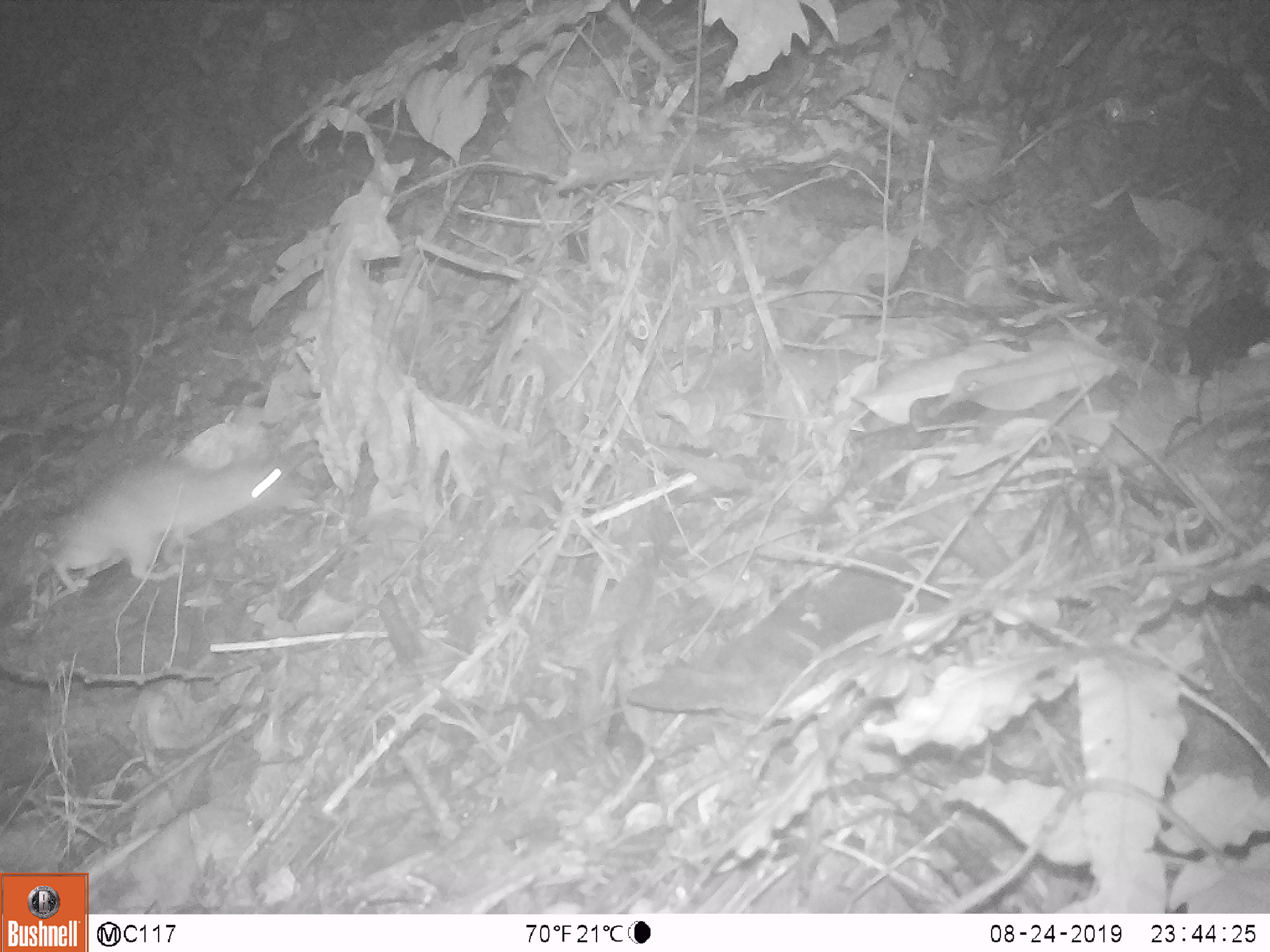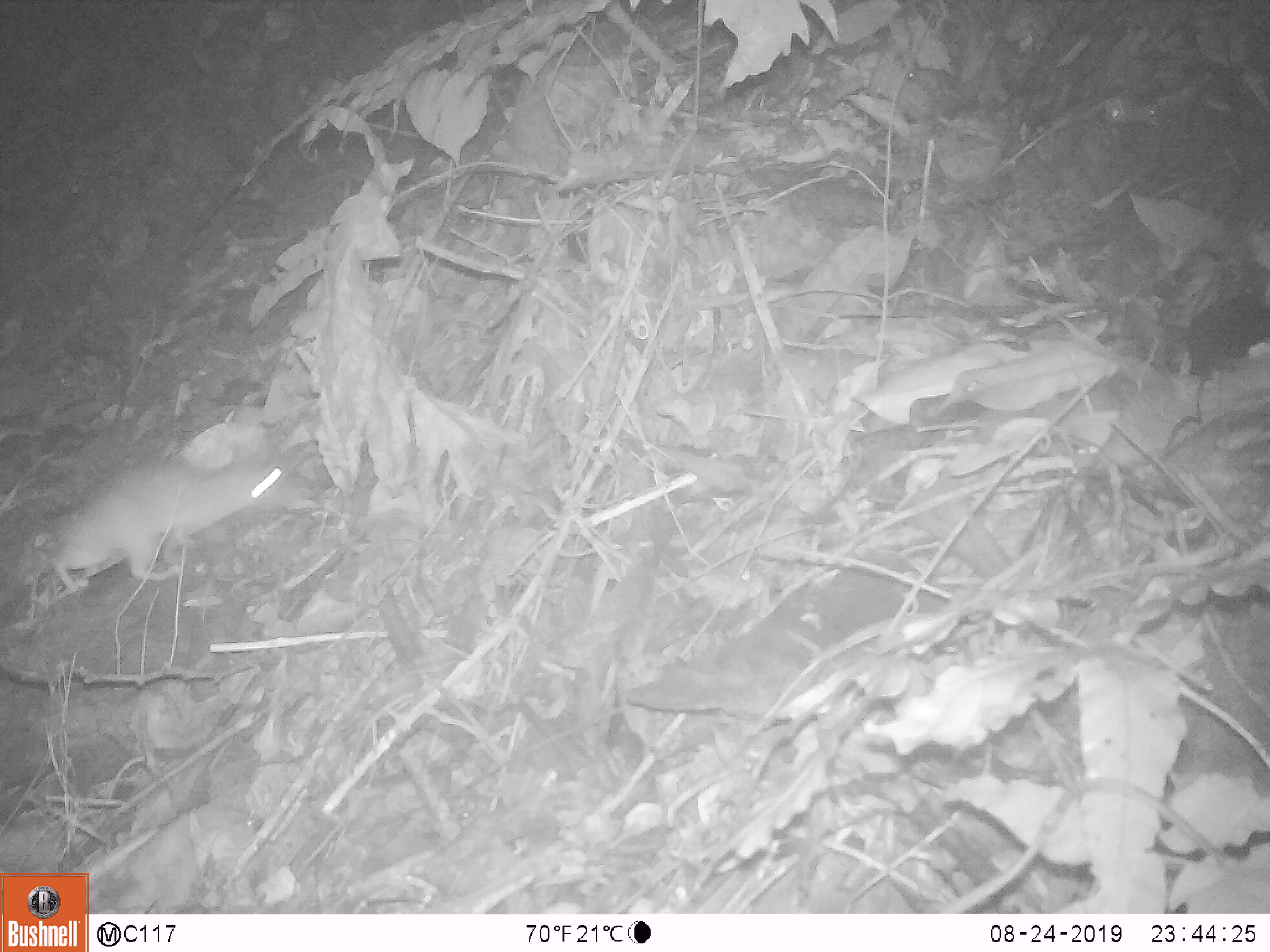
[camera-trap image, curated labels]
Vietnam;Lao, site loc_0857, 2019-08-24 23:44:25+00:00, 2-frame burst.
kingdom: Animalia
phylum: Chordata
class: Mammalia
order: Rodentia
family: Muridae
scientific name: Muridae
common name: old-world mice and rats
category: unidentified murid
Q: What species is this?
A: Unidentified murid (old-world mice and rats) (Muridae).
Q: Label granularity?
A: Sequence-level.